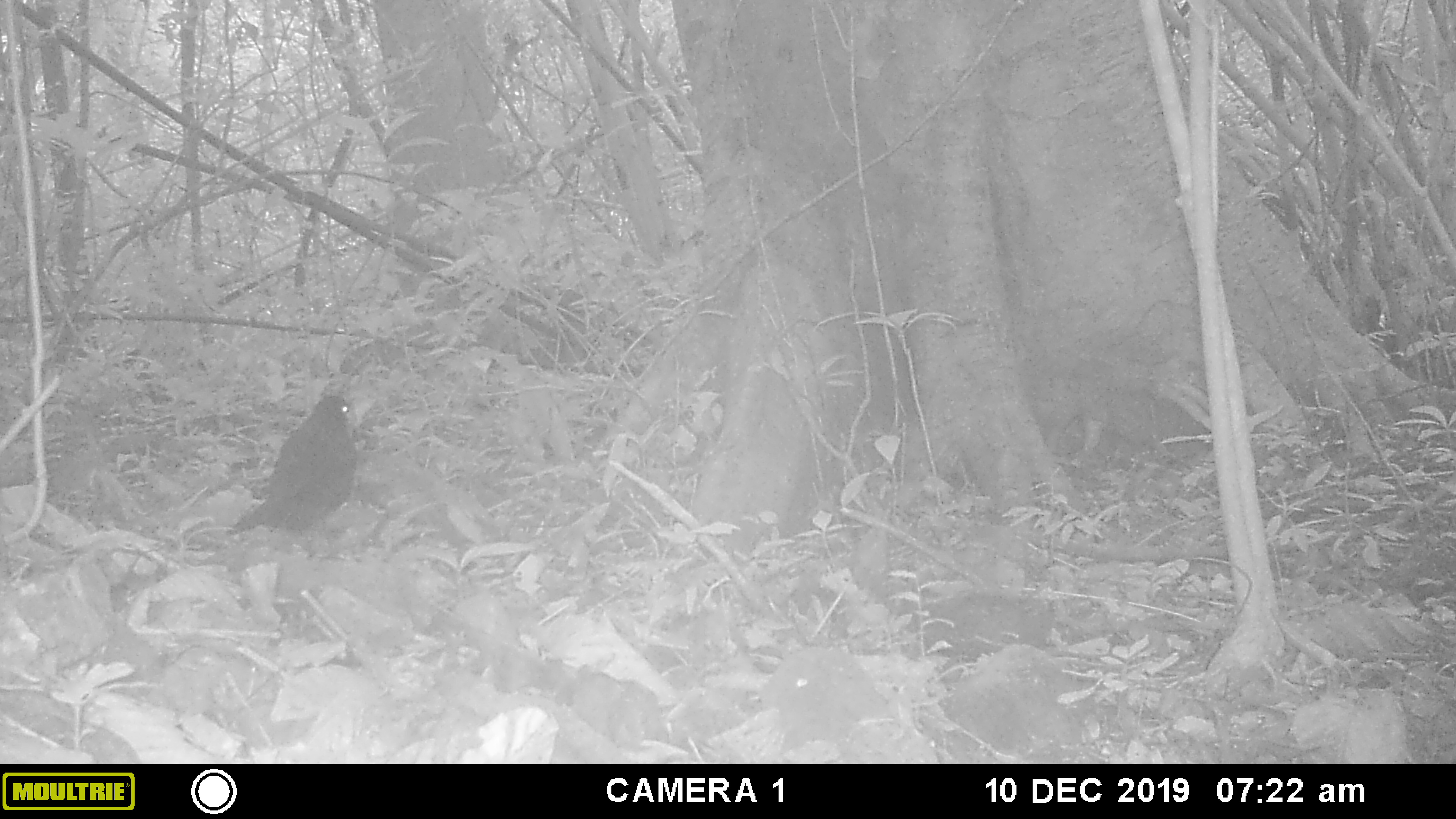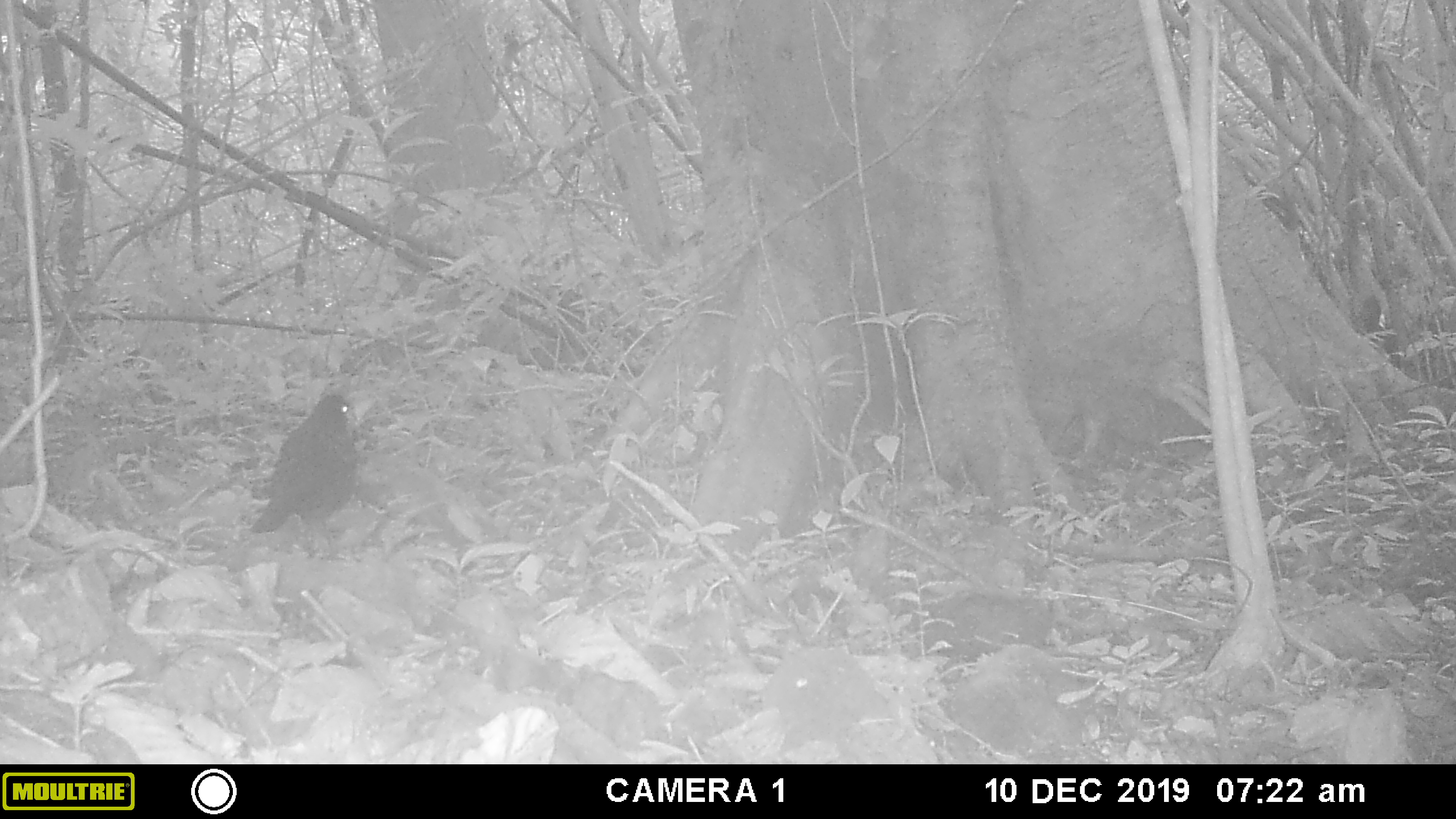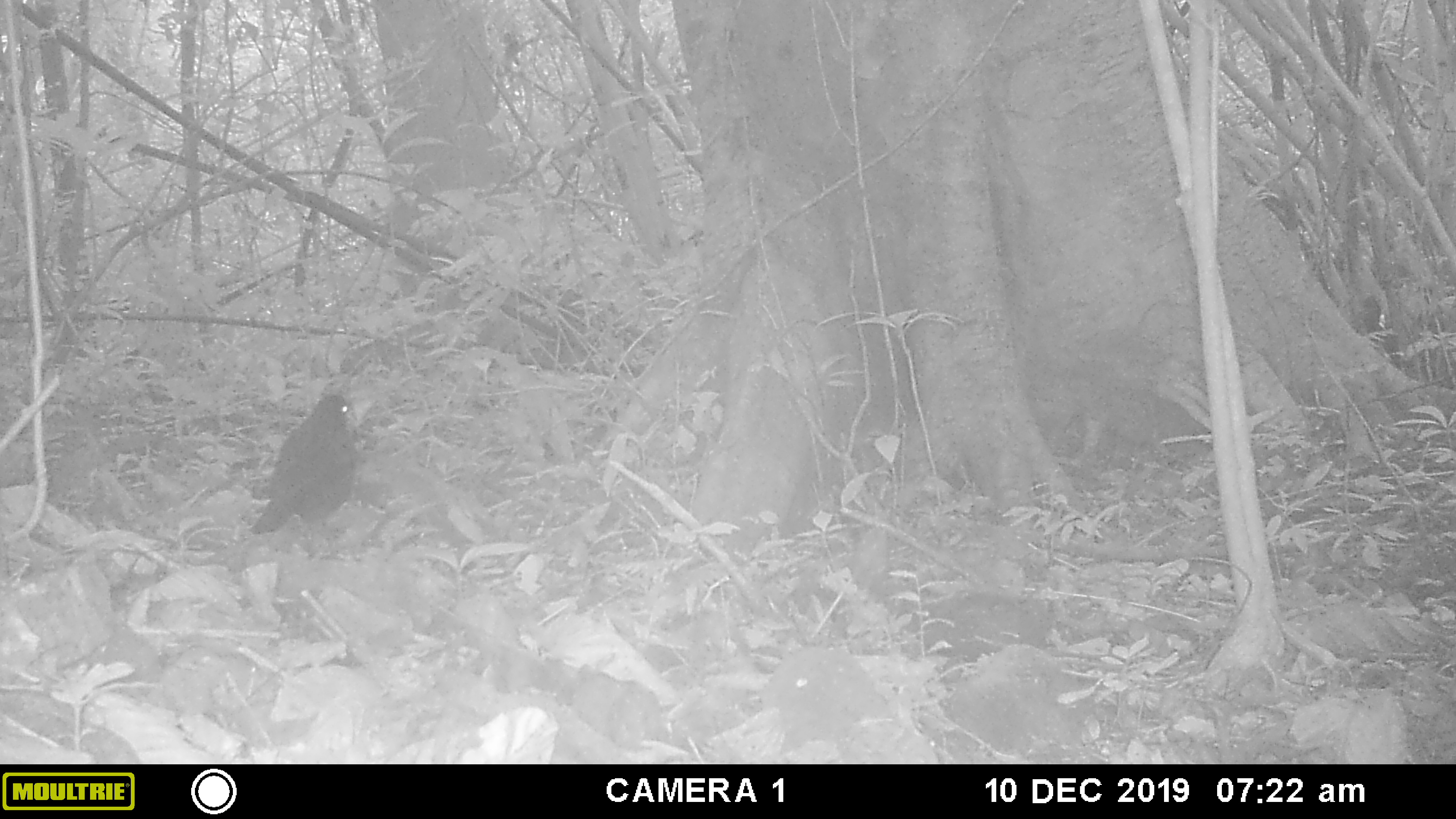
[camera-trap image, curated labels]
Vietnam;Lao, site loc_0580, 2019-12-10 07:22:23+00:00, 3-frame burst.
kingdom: Animalia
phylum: Chordata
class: Aves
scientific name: Aves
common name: bird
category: unidentified bird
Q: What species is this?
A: Unidentified bird (bird) (Aves).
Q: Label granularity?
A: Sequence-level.